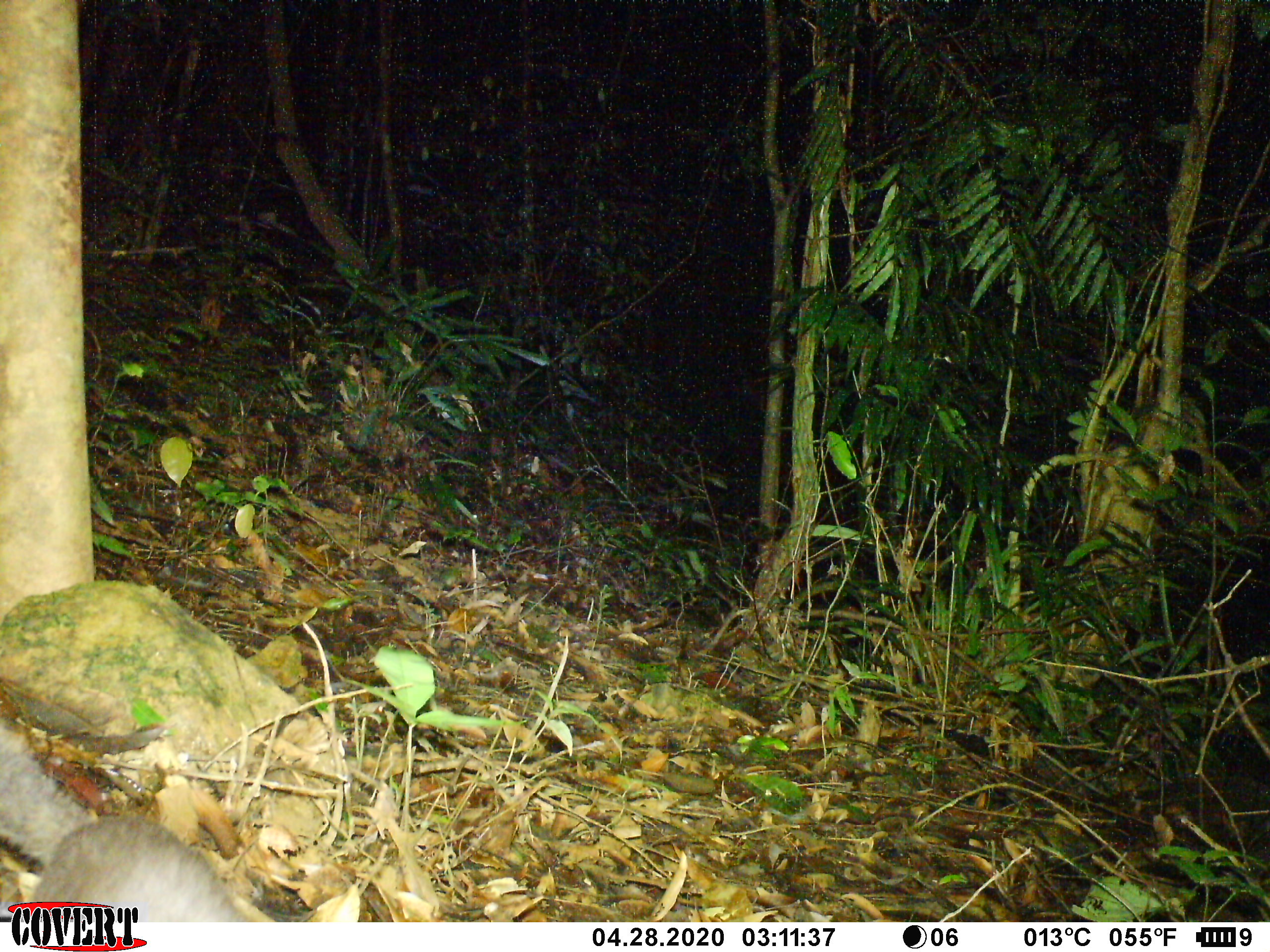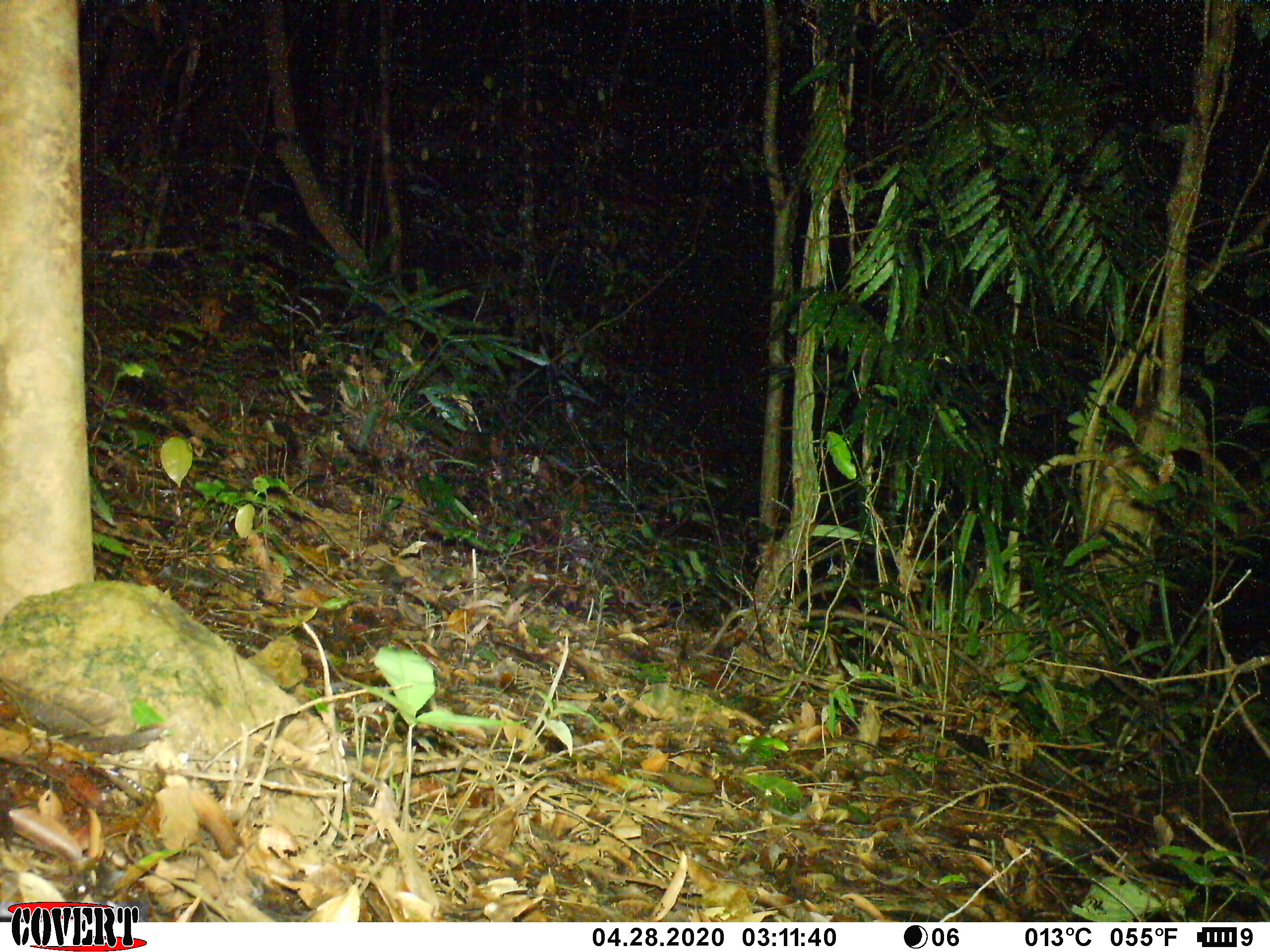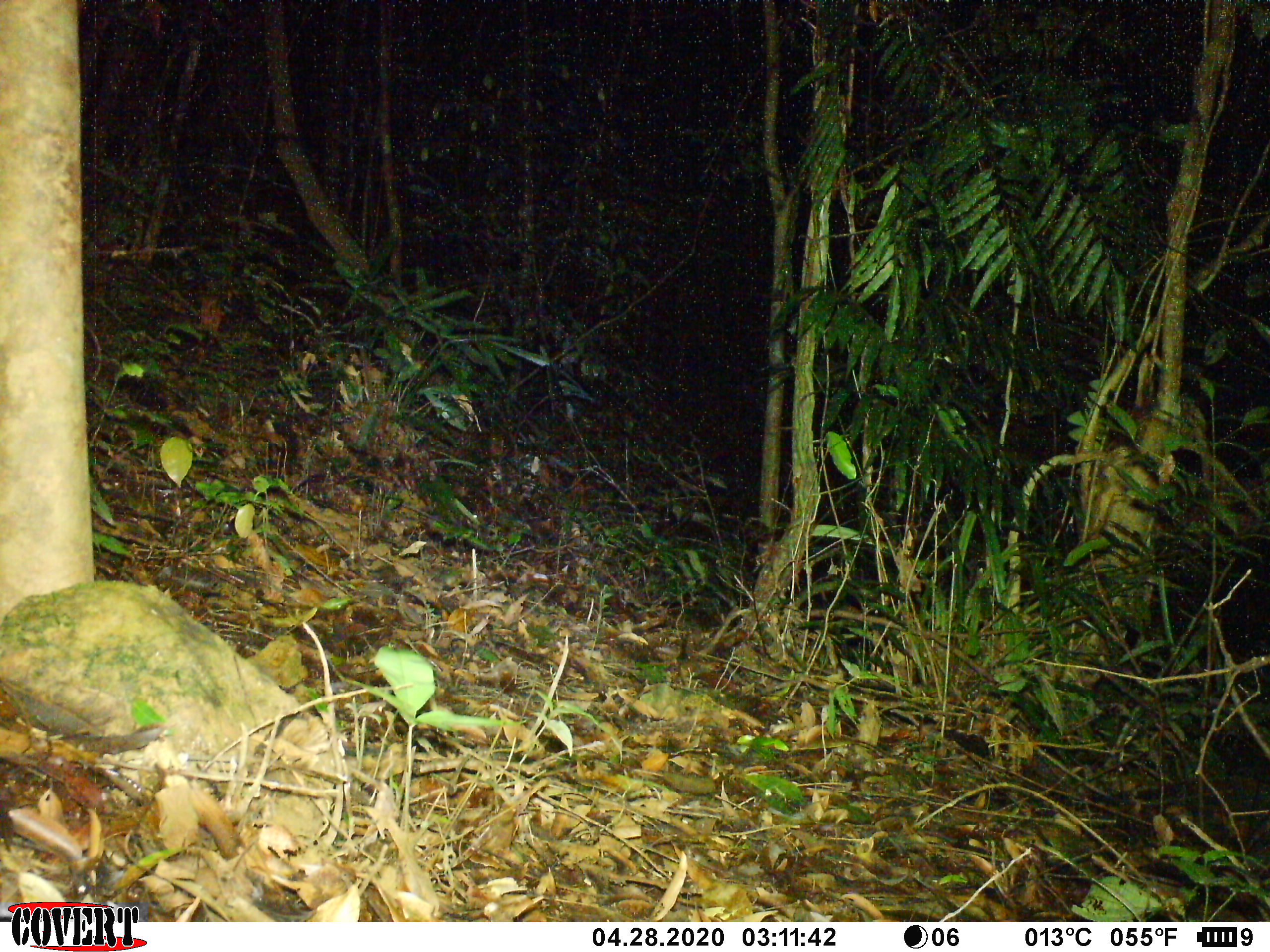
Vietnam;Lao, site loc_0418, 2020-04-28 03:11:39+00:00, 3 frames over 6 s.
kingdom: Animalia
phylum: Chordata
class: Mammalia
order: Carnivora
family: Mustelidae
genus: Melogale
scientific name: Melogale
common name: ferret badger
Ferret badger (Melogale). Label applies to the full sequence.